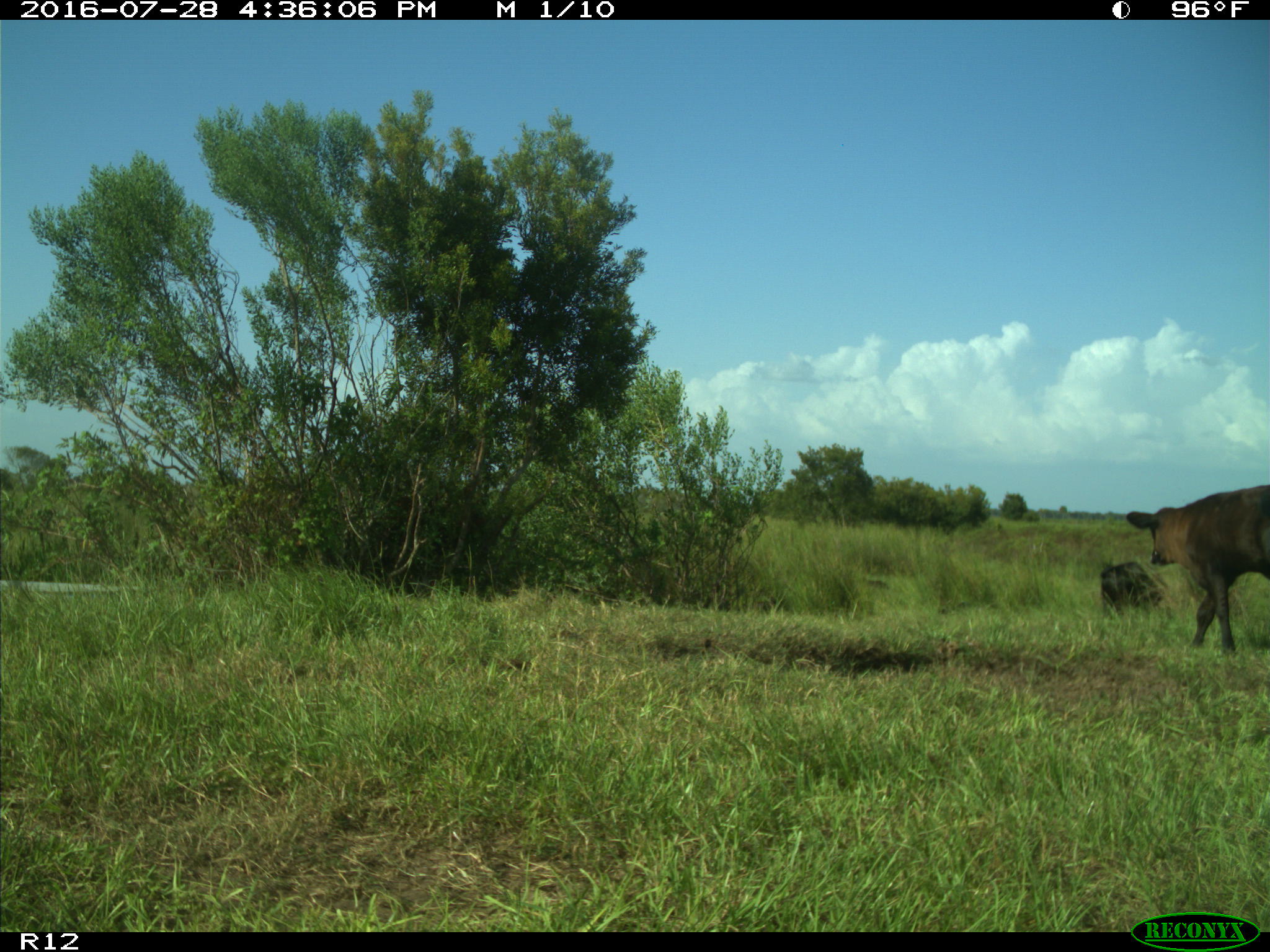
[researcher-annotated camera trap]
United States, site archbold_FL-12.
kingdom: Animalia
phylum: Chordata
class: Mammalia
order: Artiodactyla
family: Bovidae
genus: Bos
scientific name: Bos taurus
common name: domestic cow